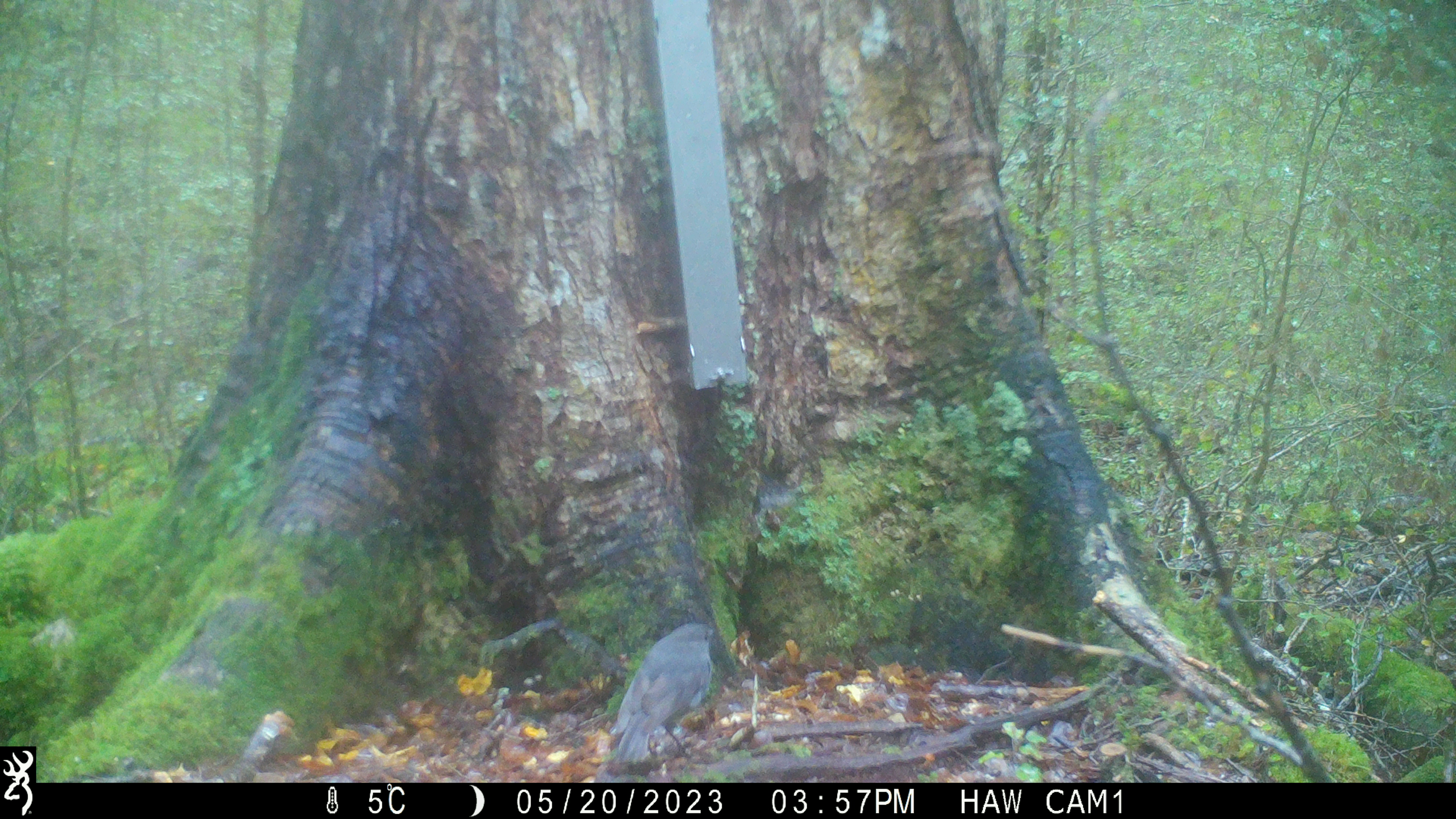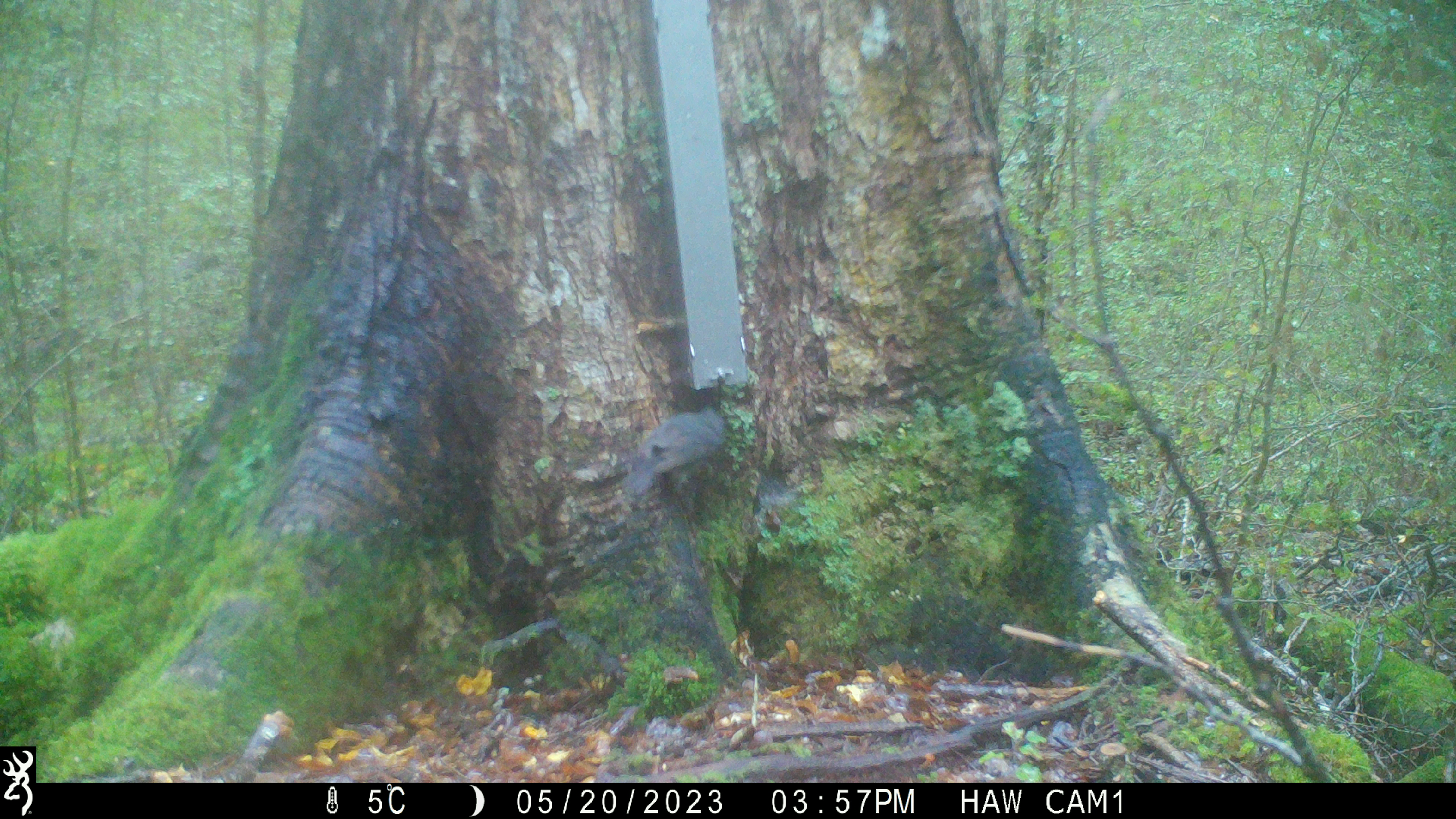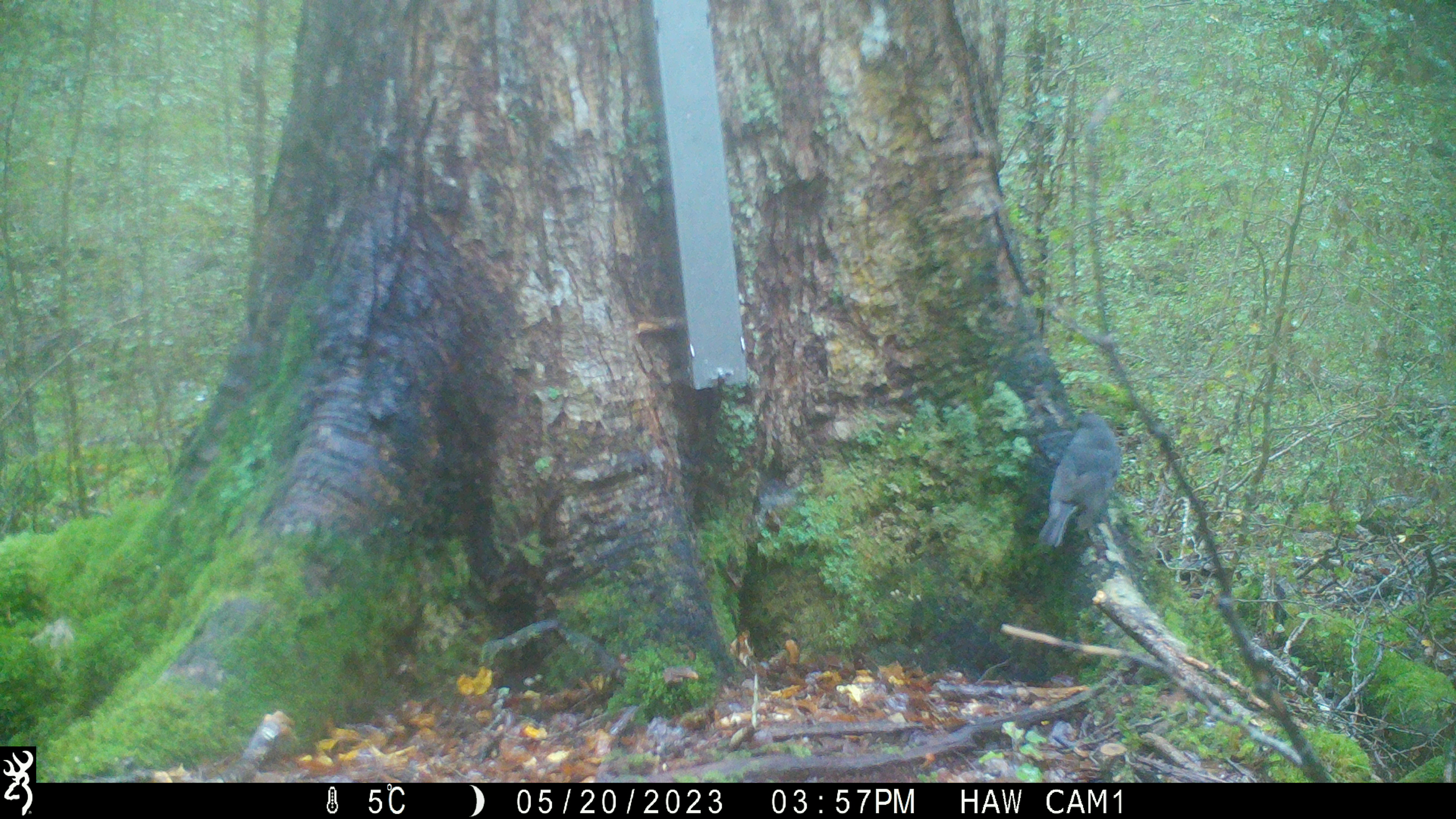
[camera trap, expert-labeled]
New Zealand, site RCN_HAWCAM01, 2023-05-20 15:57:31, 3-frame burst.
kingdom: Animalia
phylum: Chordata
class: Aves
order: Passeriformes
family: Petroicidae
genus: Petroica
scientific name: Petroica australis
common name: new zealand robin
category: robin